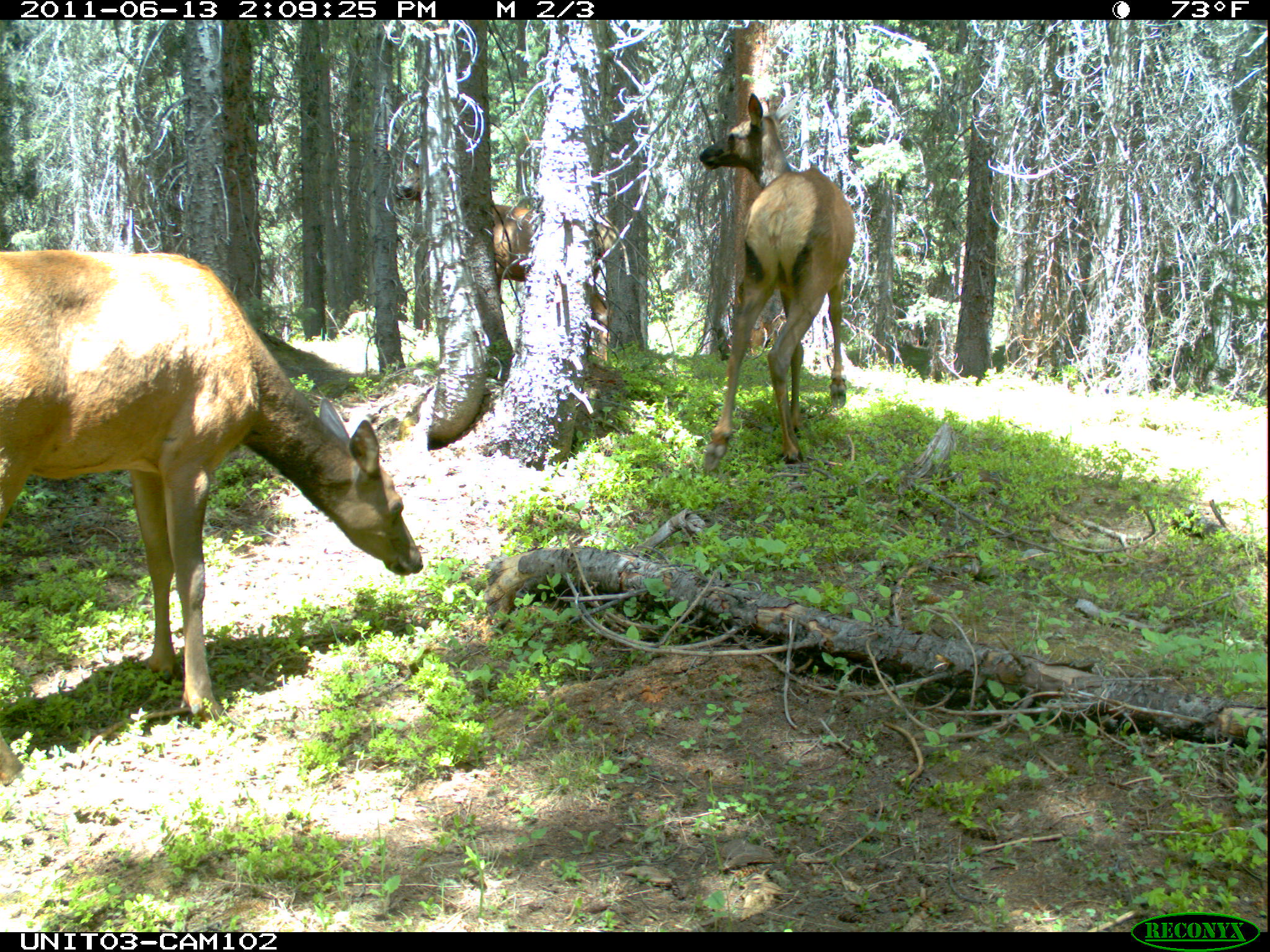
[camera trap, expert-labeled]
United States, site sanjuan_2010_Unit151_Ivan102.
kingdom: Animalia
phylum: Chordata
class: Mammalia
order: Artiodactyla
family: Cervidae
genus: Cervus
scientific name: Cervus elaphus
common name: red deer